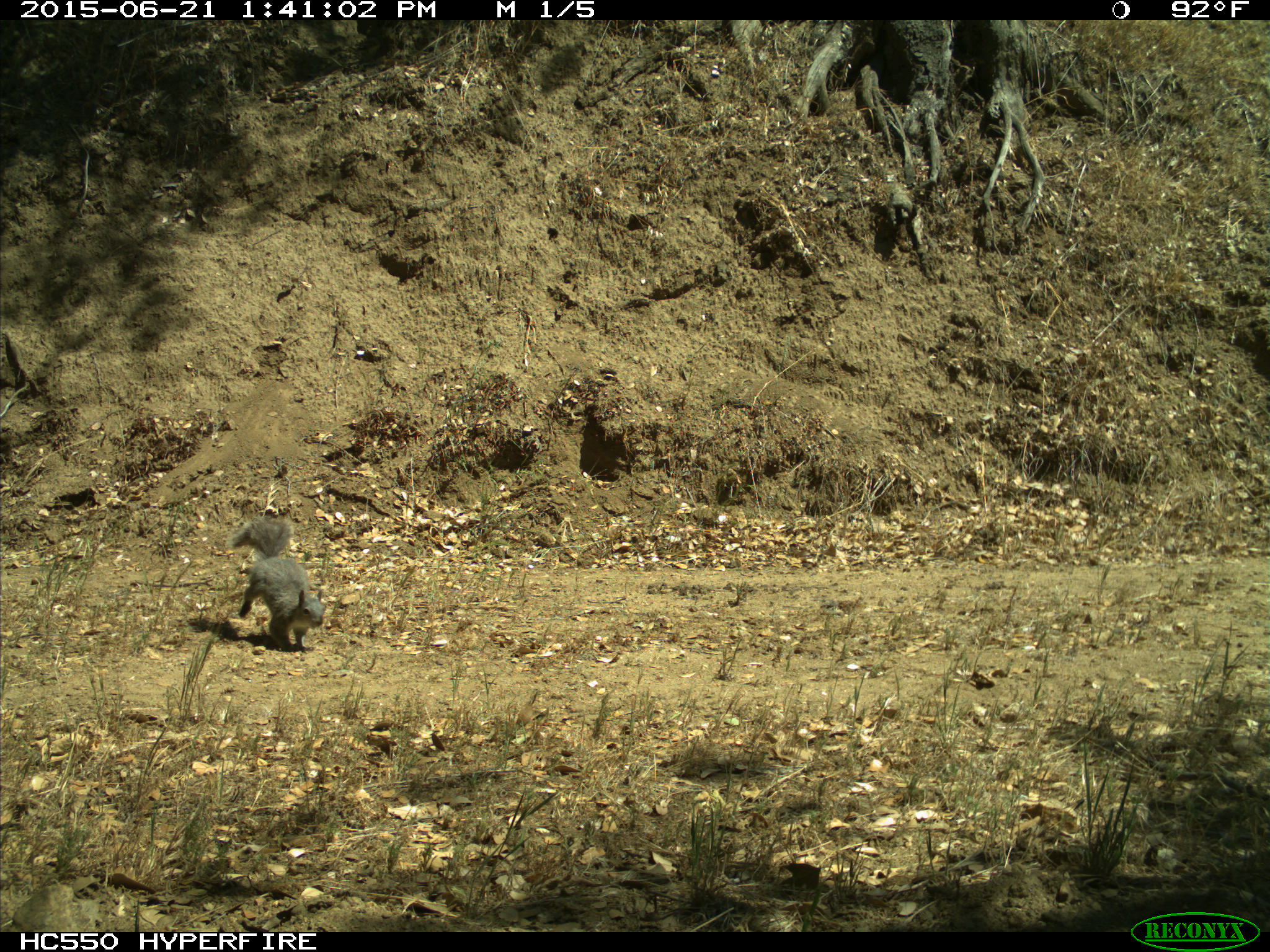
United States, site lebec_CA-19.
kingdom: Animalia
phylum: Chordata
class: Mammalia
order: Rodentia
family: Sciuridae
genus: Sciurus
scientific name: Sciurus carolinensis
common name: eastern gray squirrel